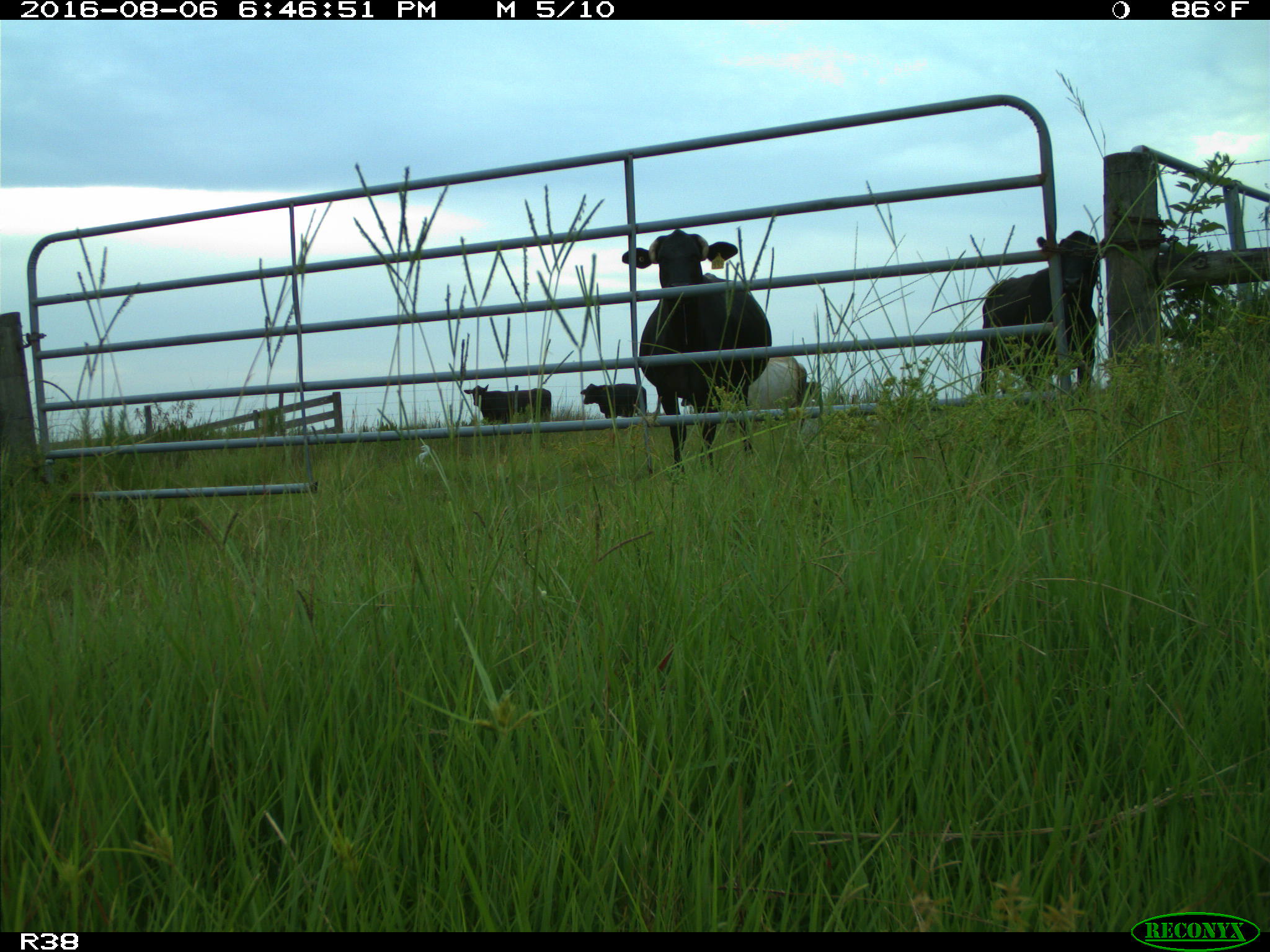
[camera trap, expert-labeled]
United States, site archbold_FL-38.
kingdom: Animalia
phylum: Chordata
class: Mammalia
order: Artiodactyla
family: Bovidae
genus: Bos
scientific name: Bos taurus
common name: domestic cow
Bos taurus (domestic cow).